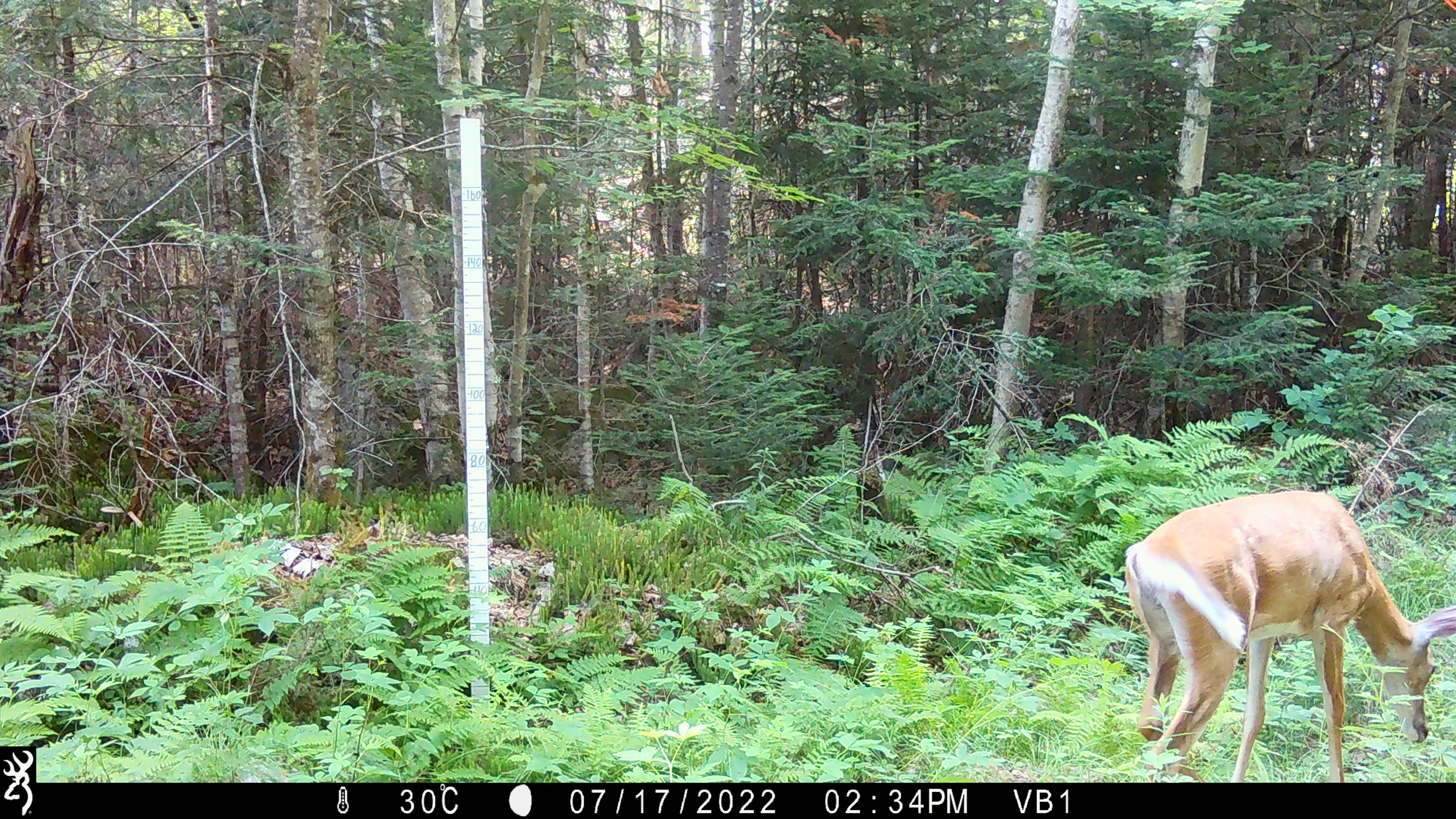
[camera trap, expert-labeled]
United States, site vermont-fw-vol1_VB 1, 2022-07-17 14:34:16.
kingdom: Animalia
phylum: Chordata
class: Mammalia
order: Artiodactyla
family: Cervidae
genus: Odocoileus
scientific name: Odocoileus virginianus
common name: white-tailed deer